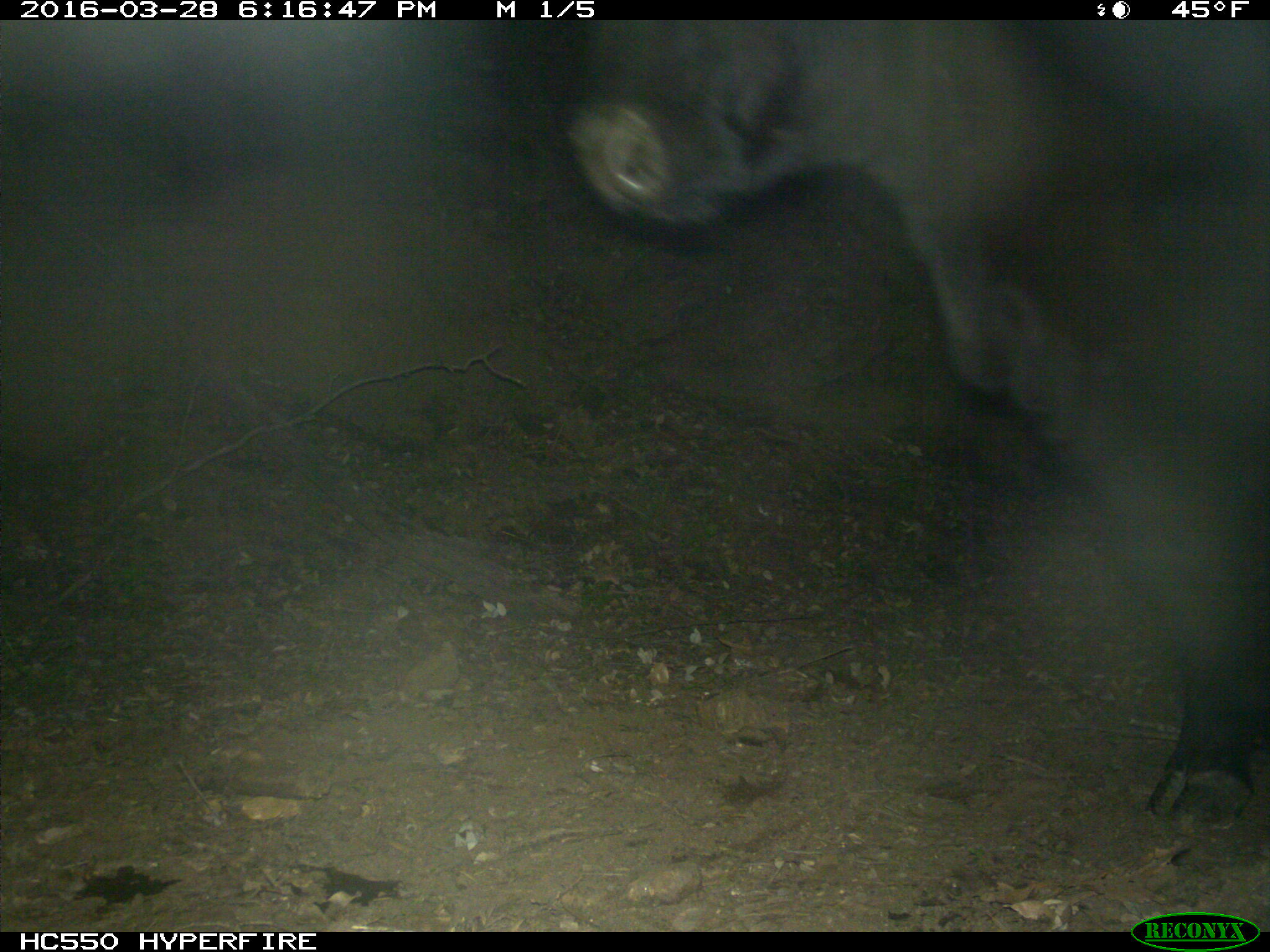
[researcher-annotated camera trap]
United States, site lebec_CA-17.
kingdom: Animalia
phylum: Chordata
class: Mammalia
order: Artiodactyla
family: Bovidae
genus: Bos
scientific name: Bos taurus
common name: domestic cow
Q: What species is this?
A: Bos taurus (domestic cow).